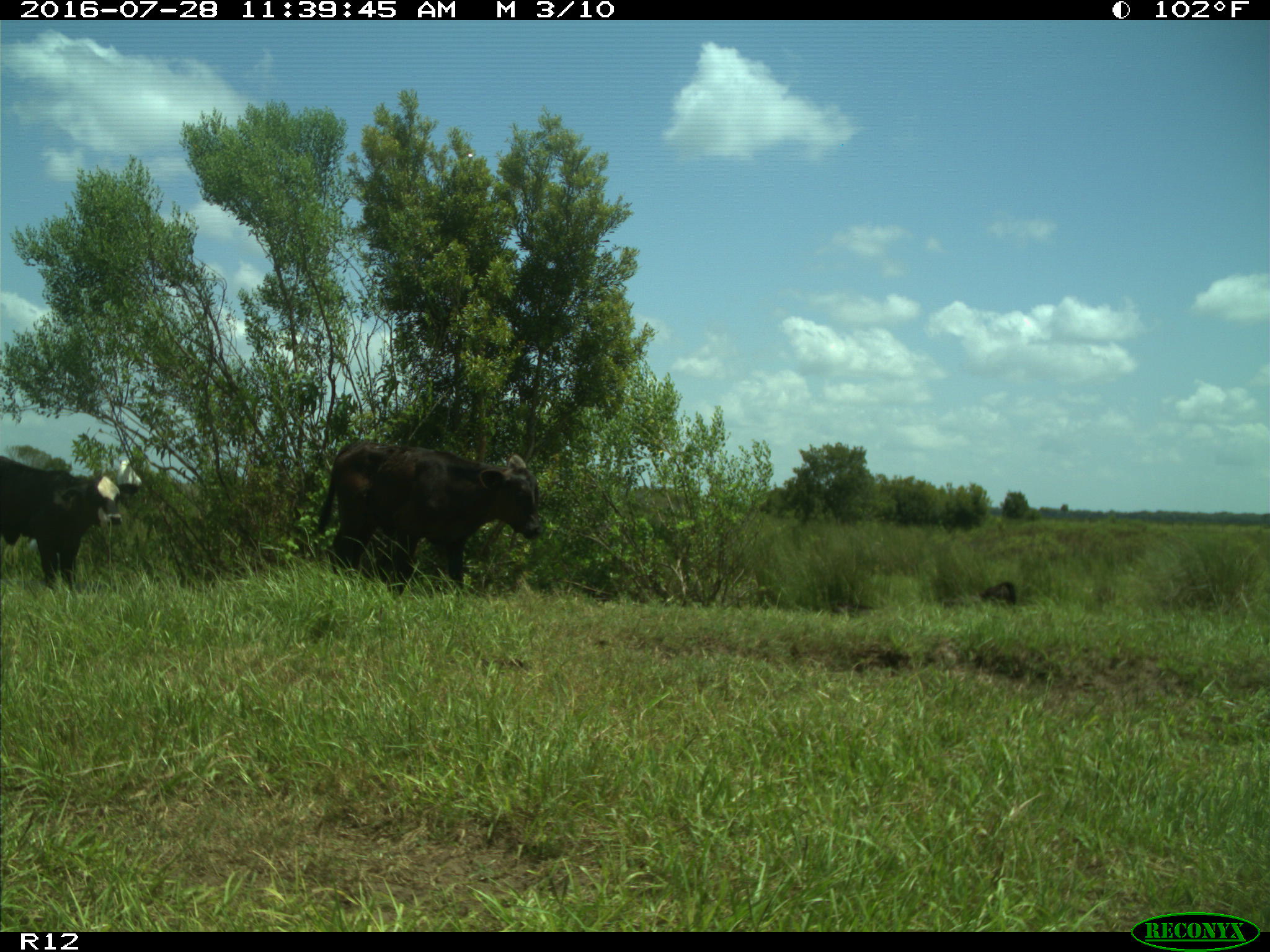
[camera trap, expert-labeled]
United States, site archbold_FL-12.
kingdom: Animalia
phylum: Chordata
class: Mammalia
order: Artiodactyla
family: Bovidae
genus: Bos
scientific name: Bos taurus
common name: domestic cow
Bos taurus (domestic cow).